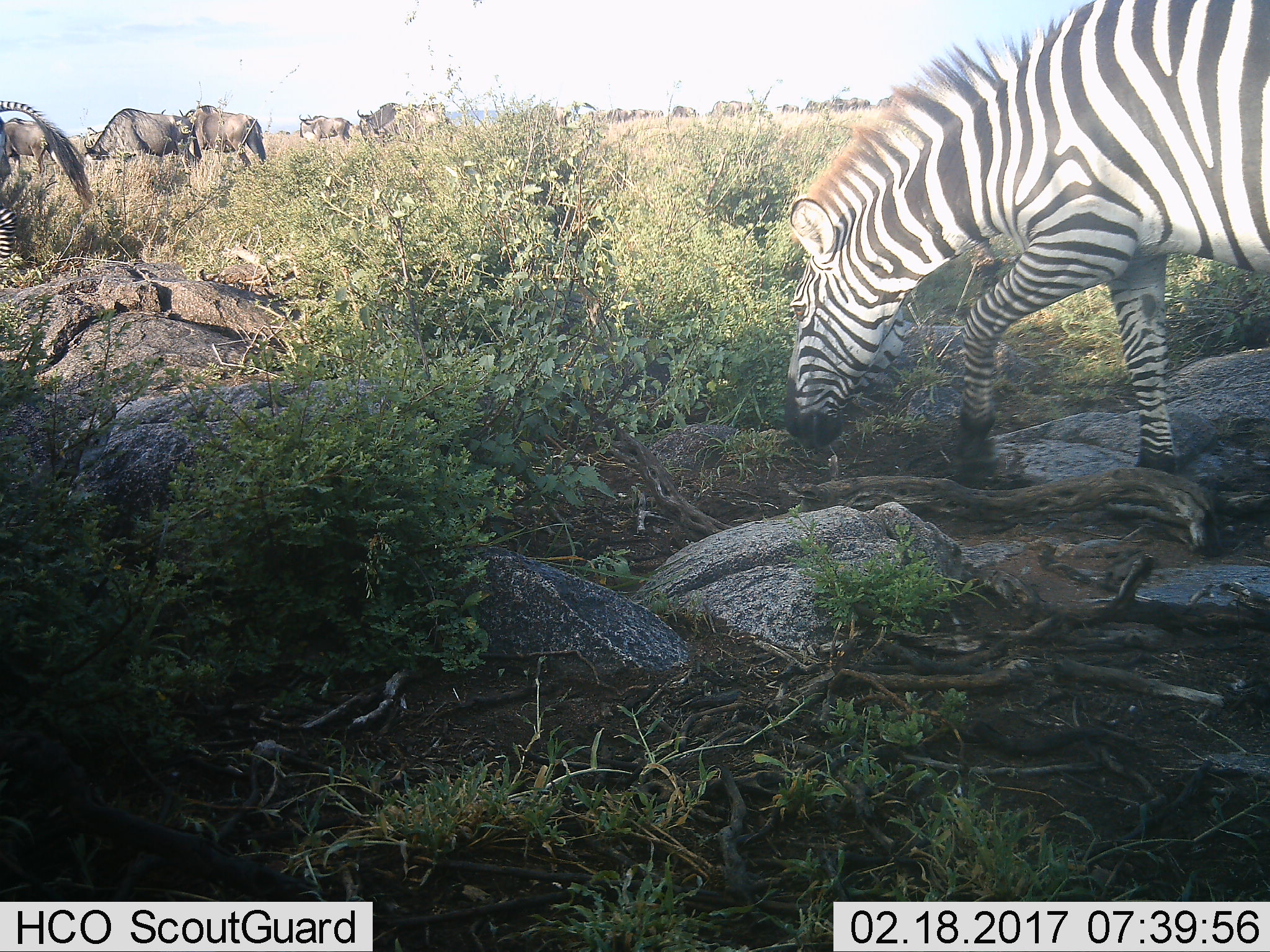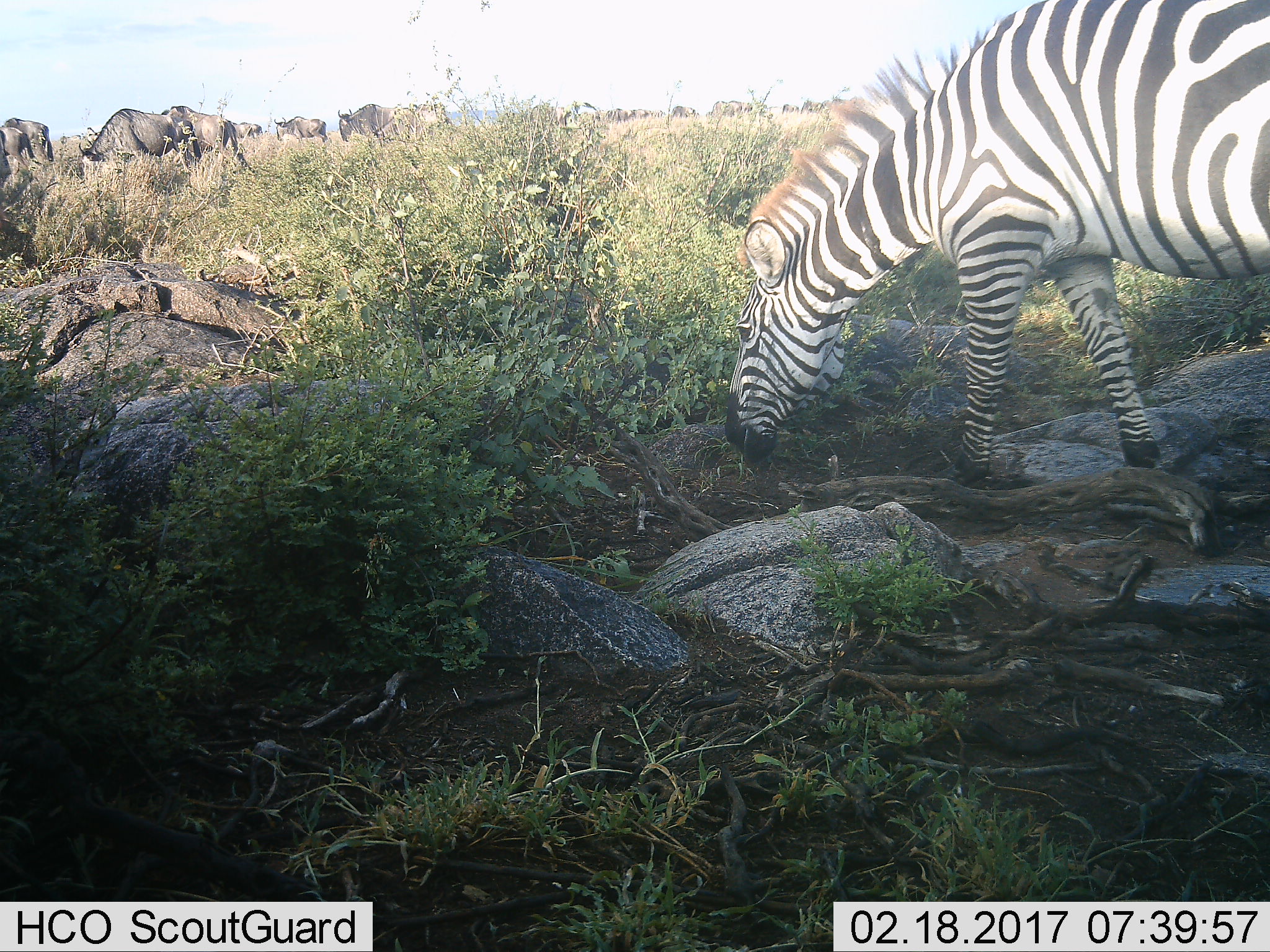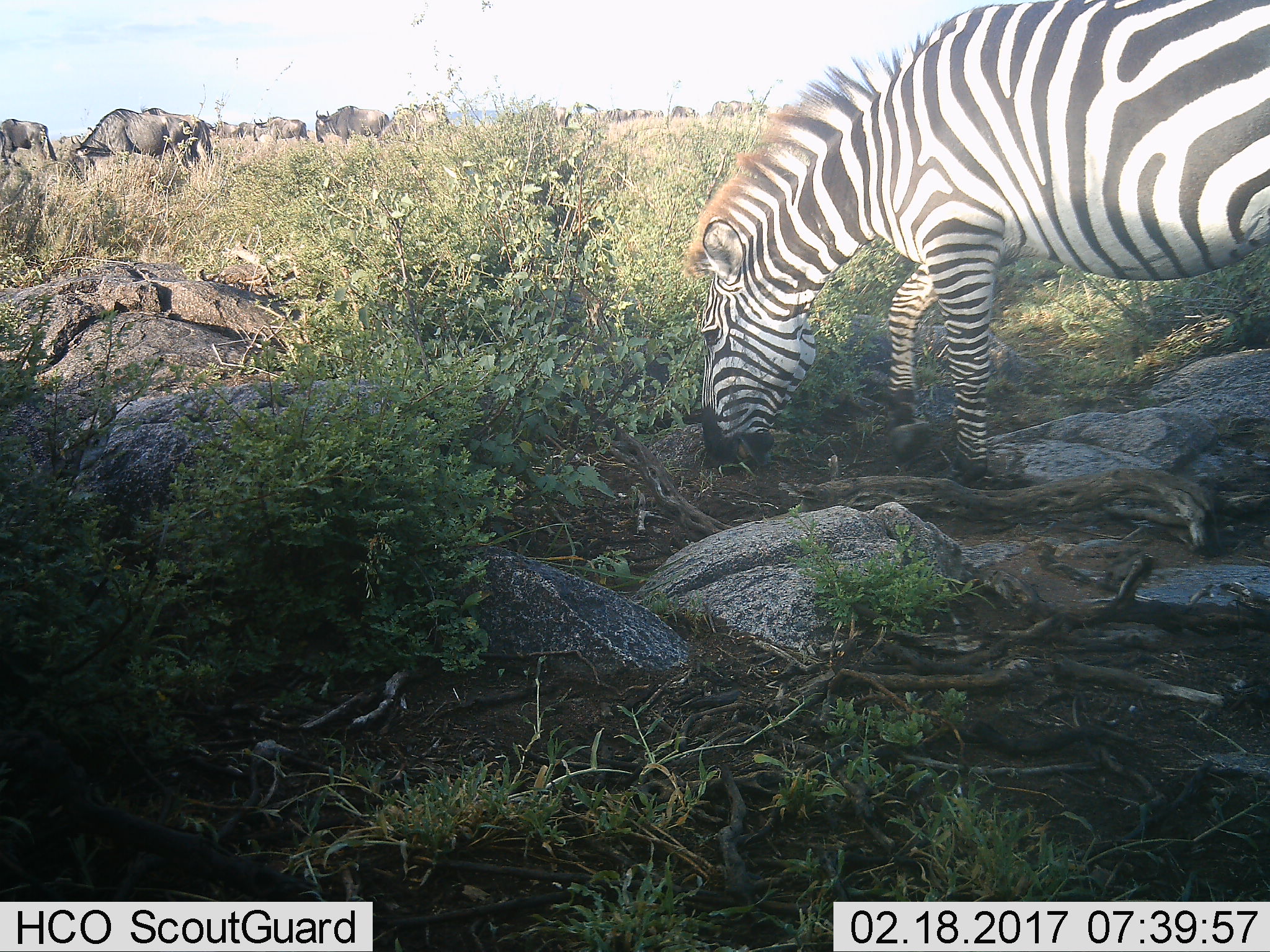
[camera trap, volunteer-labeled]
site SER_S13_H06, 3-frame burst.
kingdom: Animalia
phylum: Chordata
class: Mammalia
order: Artiodactyla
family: Bovidae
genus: Connochaetes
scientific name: Connochaetes taurinus taurinus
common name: blue wildebeest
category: wildebeestblue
Wildebeestblue (blue wildebeest) (Connochaetes taurinus taurinus), count 7. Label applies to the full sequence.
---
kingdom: Animalia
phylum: Chordata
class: Mammalia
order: Perissodactyla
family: Equidae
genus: Equus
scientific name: Equus quagga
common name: plains zebra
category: zebraplains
Zebraplains (plains zebra) (Equus quagga), count 2. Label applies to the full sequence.